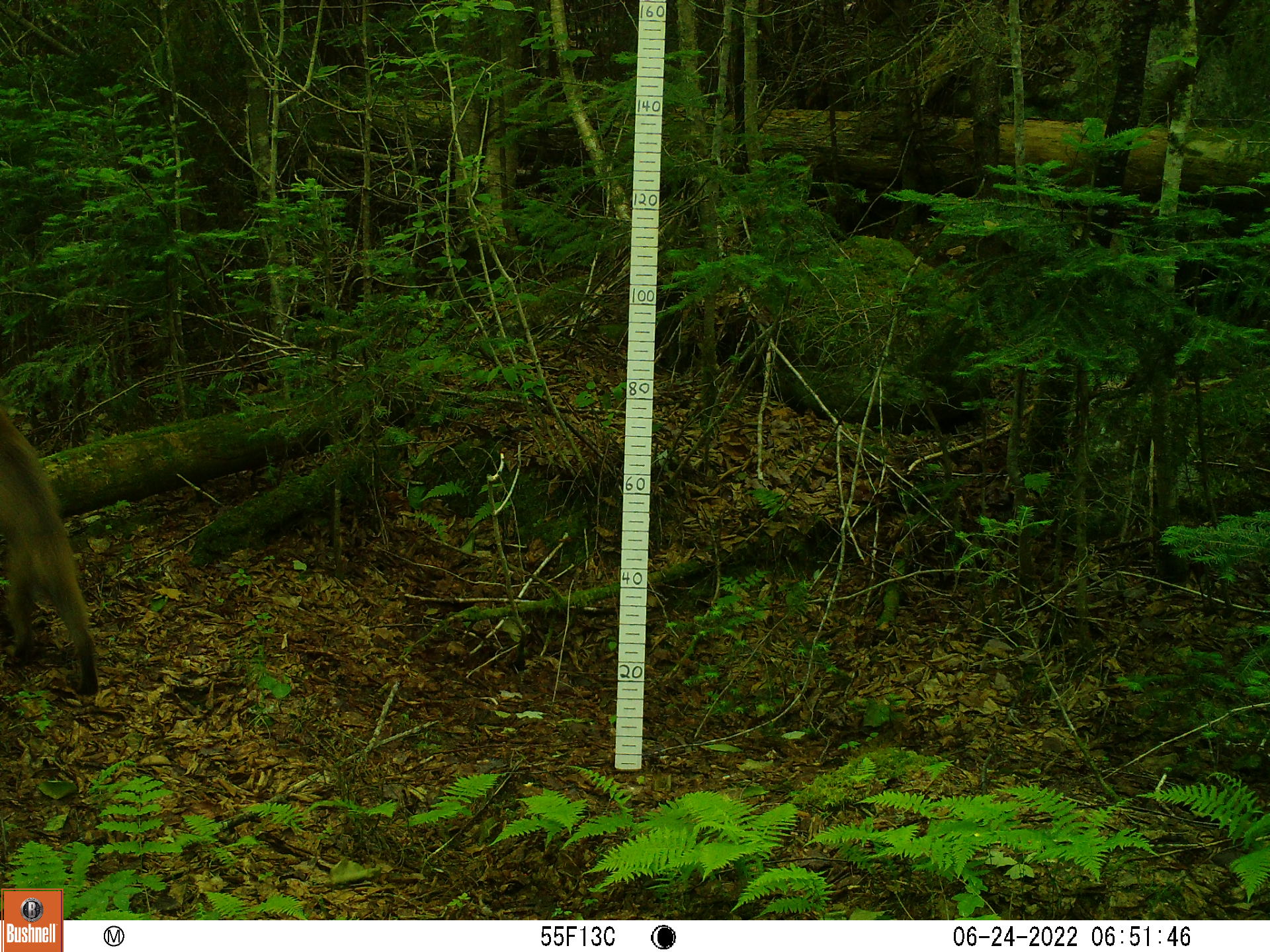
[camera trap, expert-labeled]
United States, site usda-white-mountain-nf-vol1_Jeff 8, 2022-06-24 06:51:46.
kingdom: Animalia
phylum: Chordata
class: Mammalia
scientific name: Mammalia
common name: mammal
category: mammal sp.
Mammal sp. (mammal) (Mammalia).